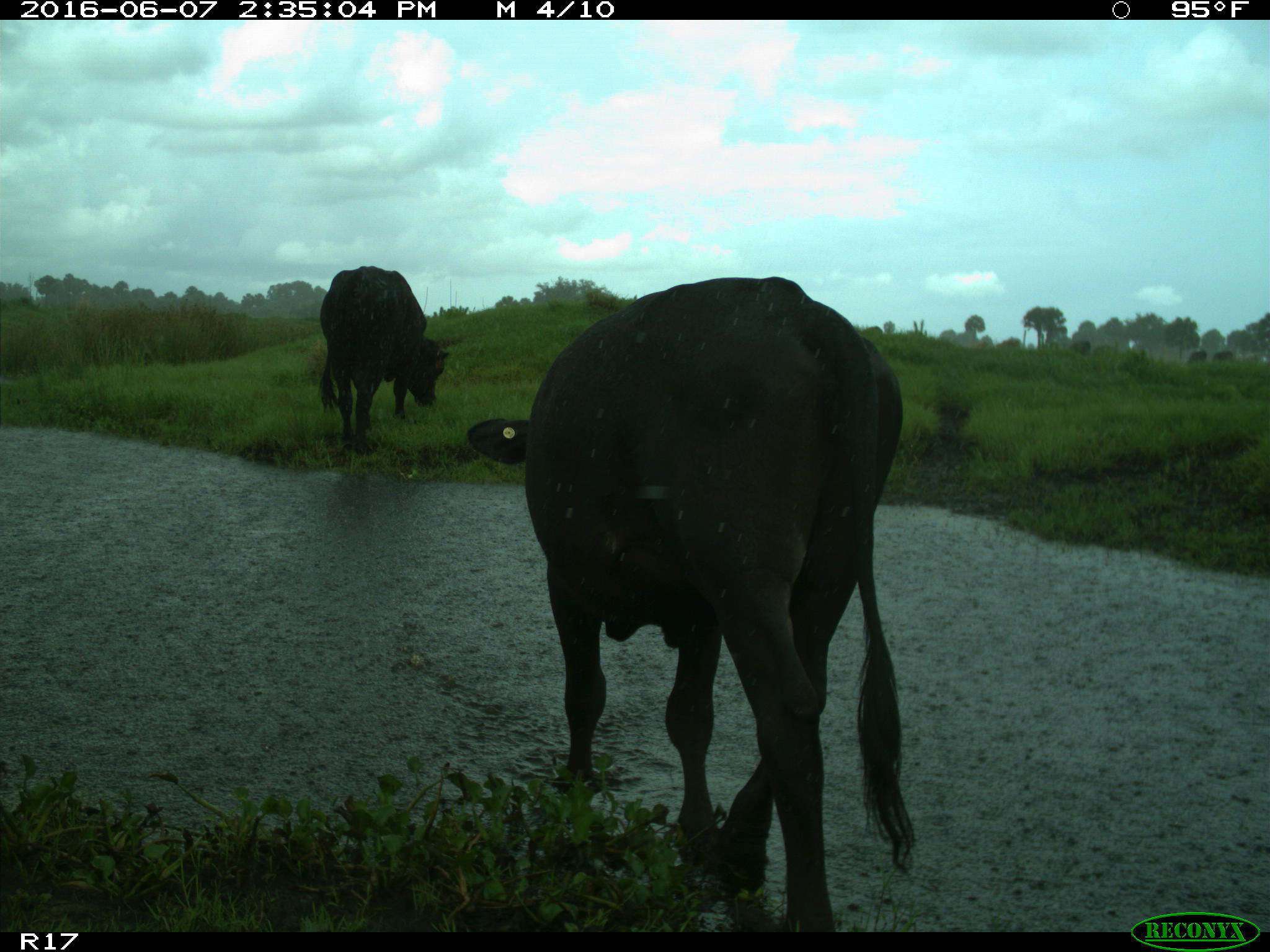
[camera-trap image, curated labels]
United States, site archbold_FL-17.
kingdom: Animalia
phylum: Chordata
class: Mammalia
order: Artiodactyla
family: Bovidae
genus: Bos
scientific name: Bos taurus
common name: domestic cow